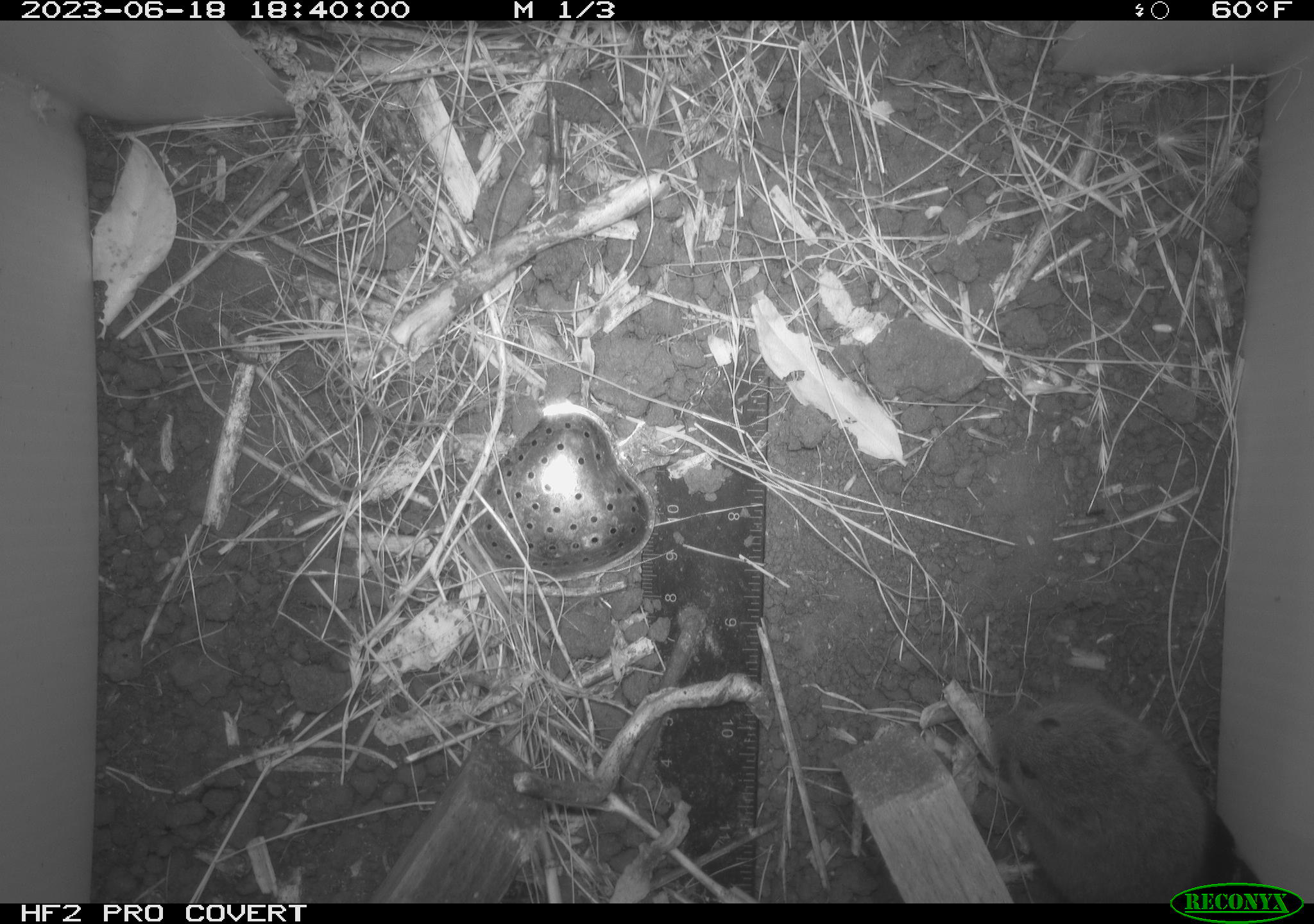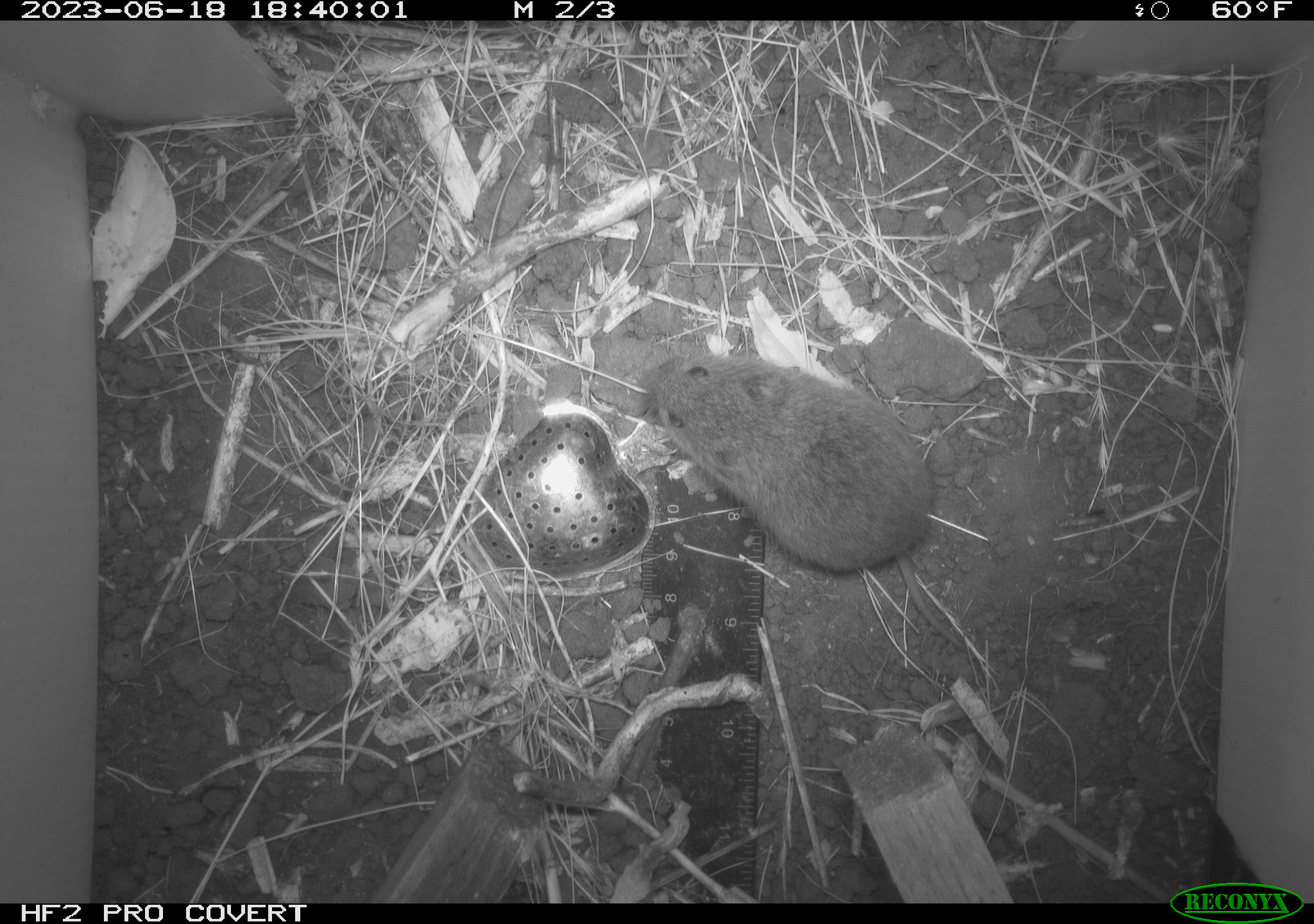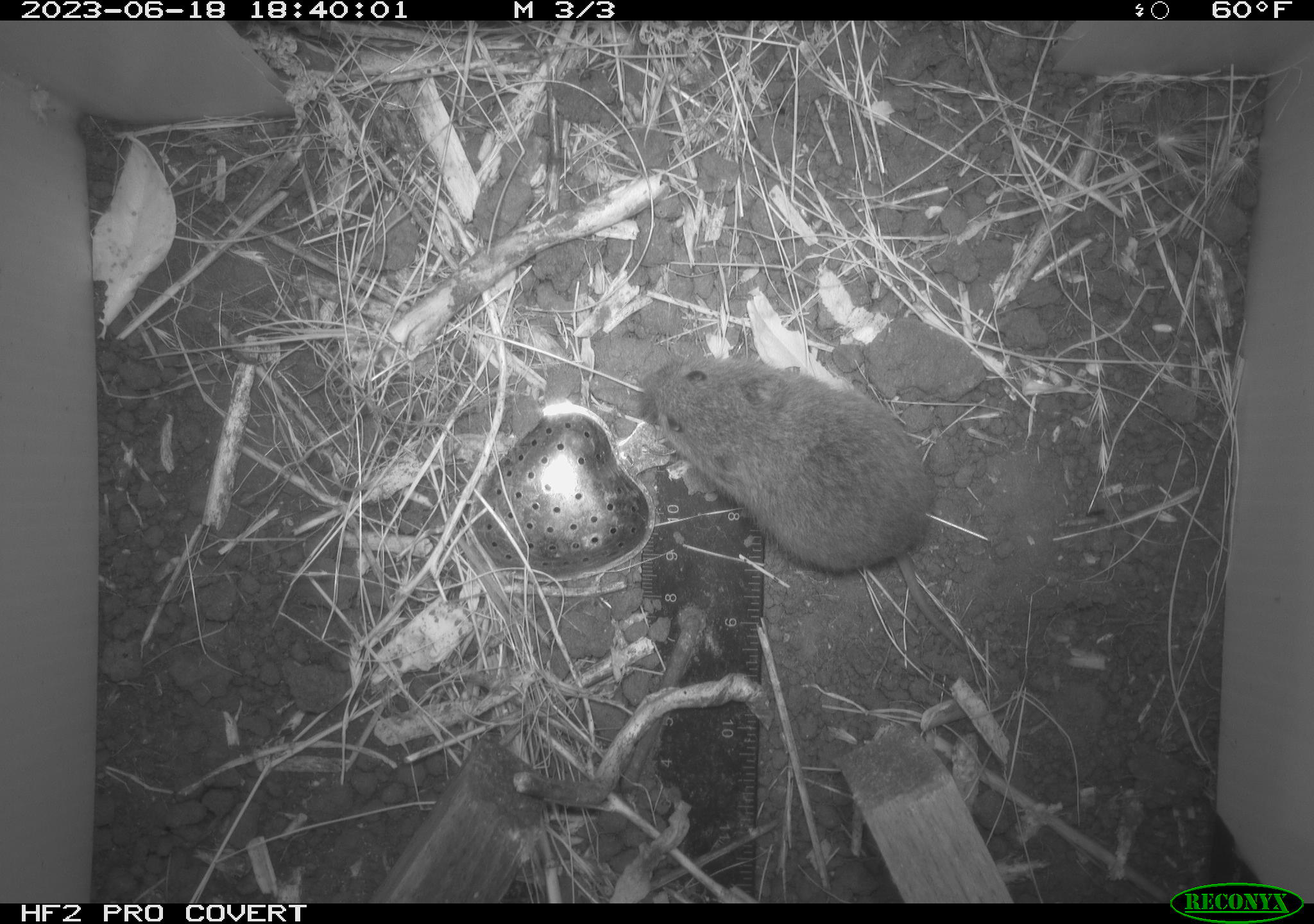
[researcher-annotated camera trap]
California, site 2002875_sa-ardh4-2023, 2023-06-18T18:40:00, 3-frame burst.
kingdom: Animalia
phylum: Chordata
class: Mammalia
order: Rodentia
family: Cricetidae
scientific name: Arvicolinae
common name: voles, lemmings, and muskrats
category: arvicolinae subfamily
Arvicolinae subfamily (voles, lemmings, and muskrats) (Arvicolinae).